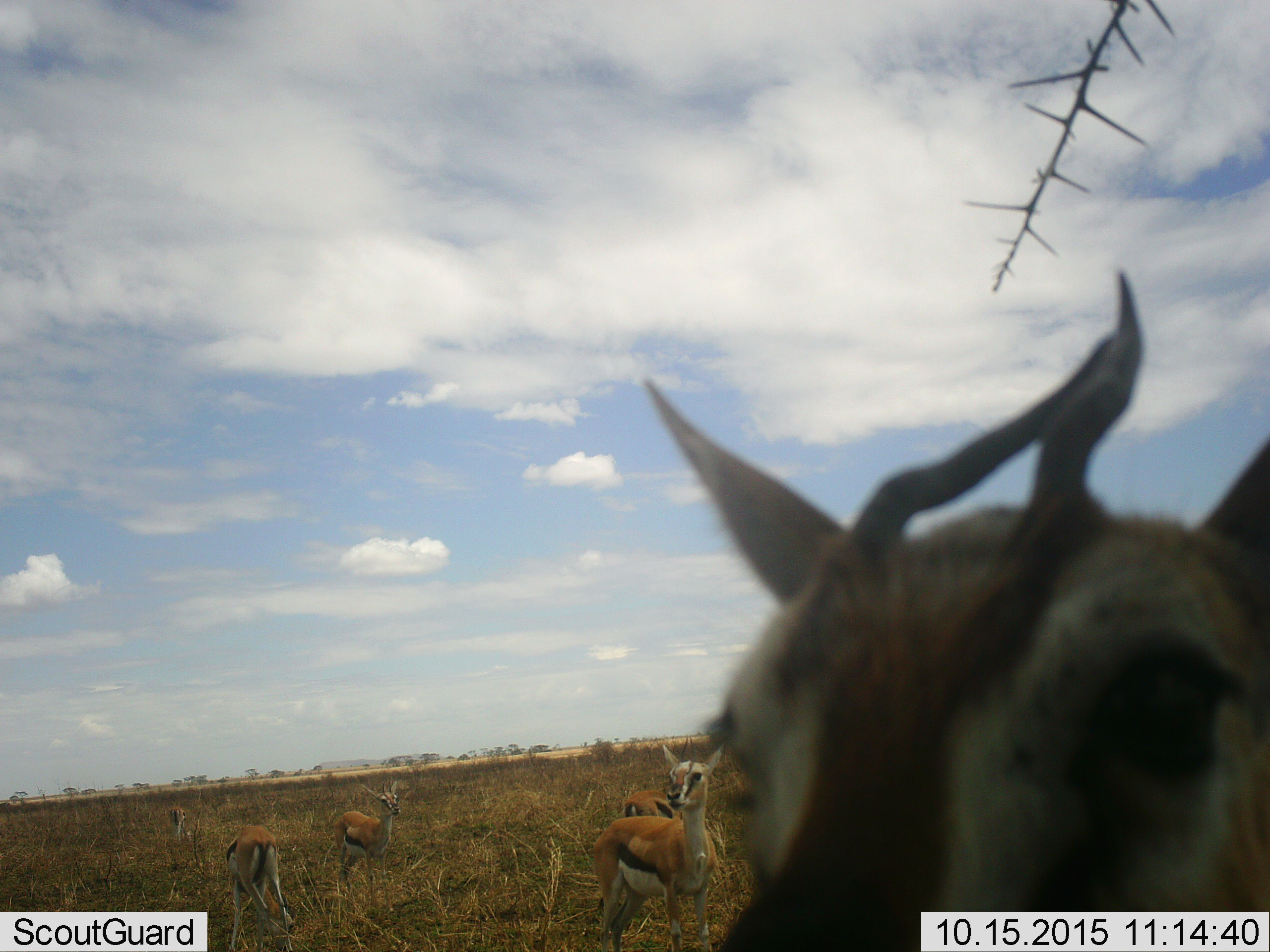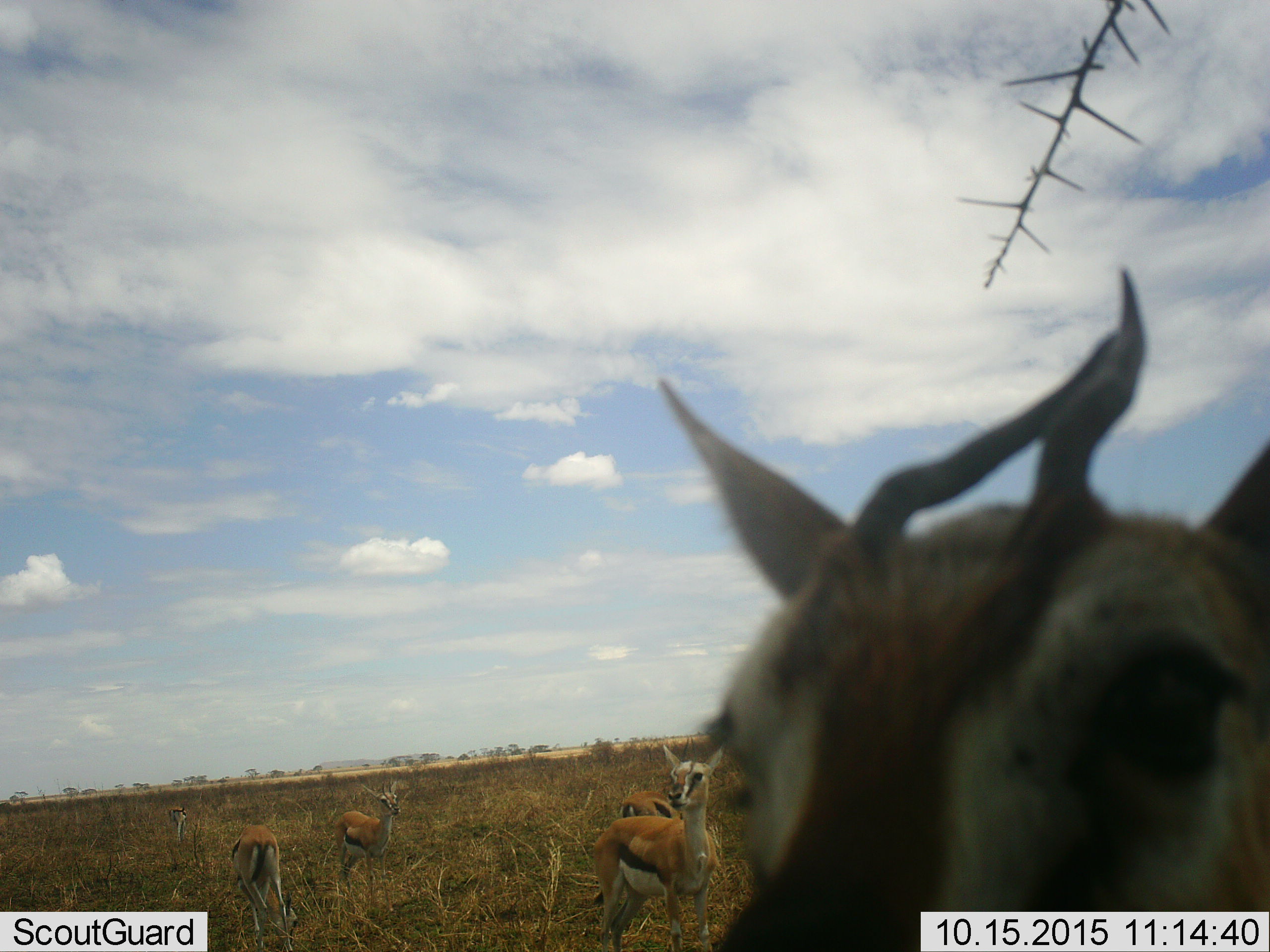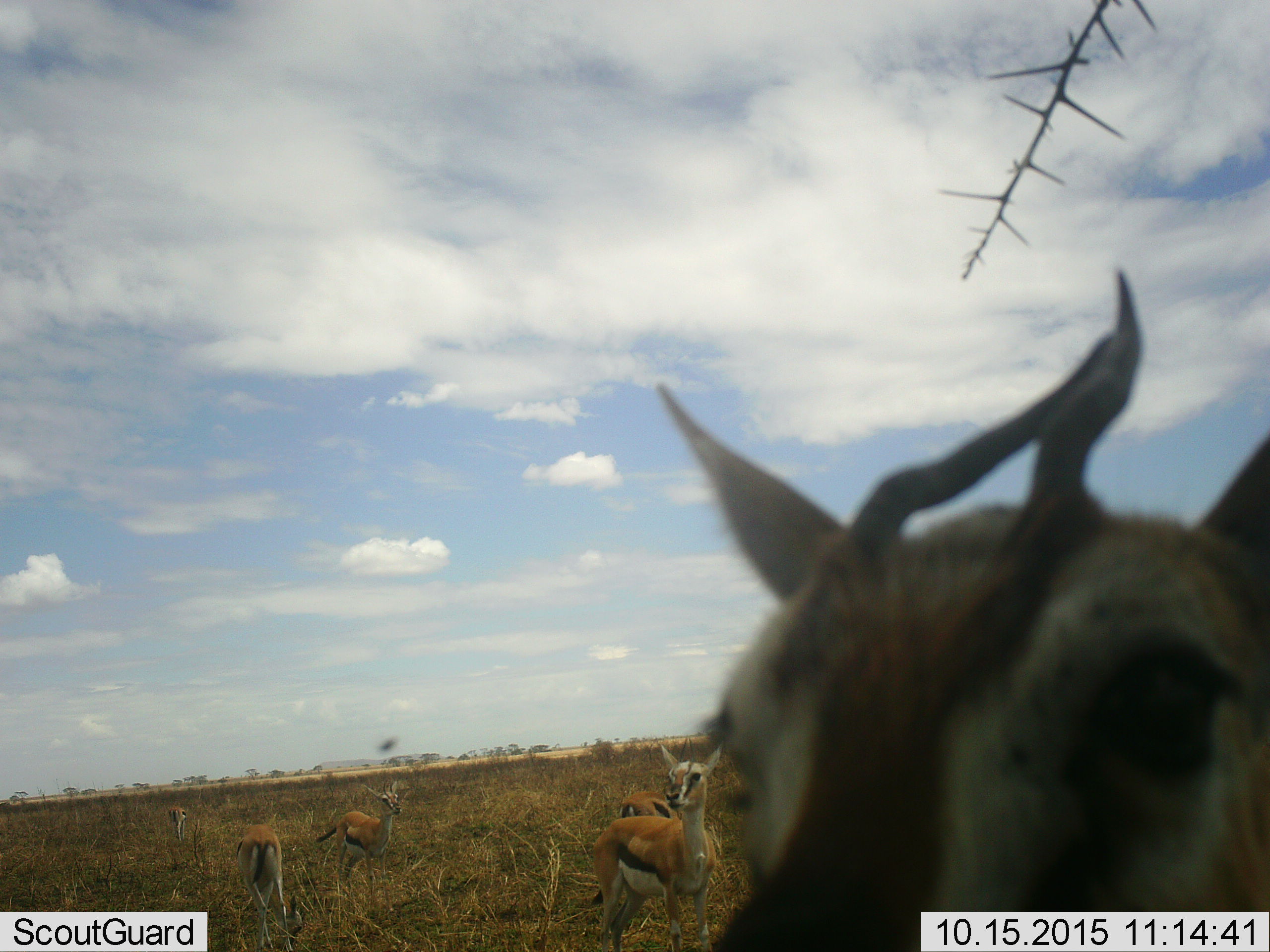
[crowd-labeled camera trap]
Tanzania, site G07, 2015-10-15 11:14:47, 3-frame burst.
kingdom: Animalia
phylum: Chordata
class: Mammalia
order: Artiodactyla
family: Bovidae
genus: Eudorcas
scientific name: Eudorcas thomsonii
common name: thomson's gazelle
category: gazellethomsons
Gazellethomsons (thomson's gazelle) (Eudorcas thomsonii), count 6. Behavior (volunteer vote fractions): standing 100%, resting 0%, moving 20%, interacting 10%. Young present (vote fraction): 0%. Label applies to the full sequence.